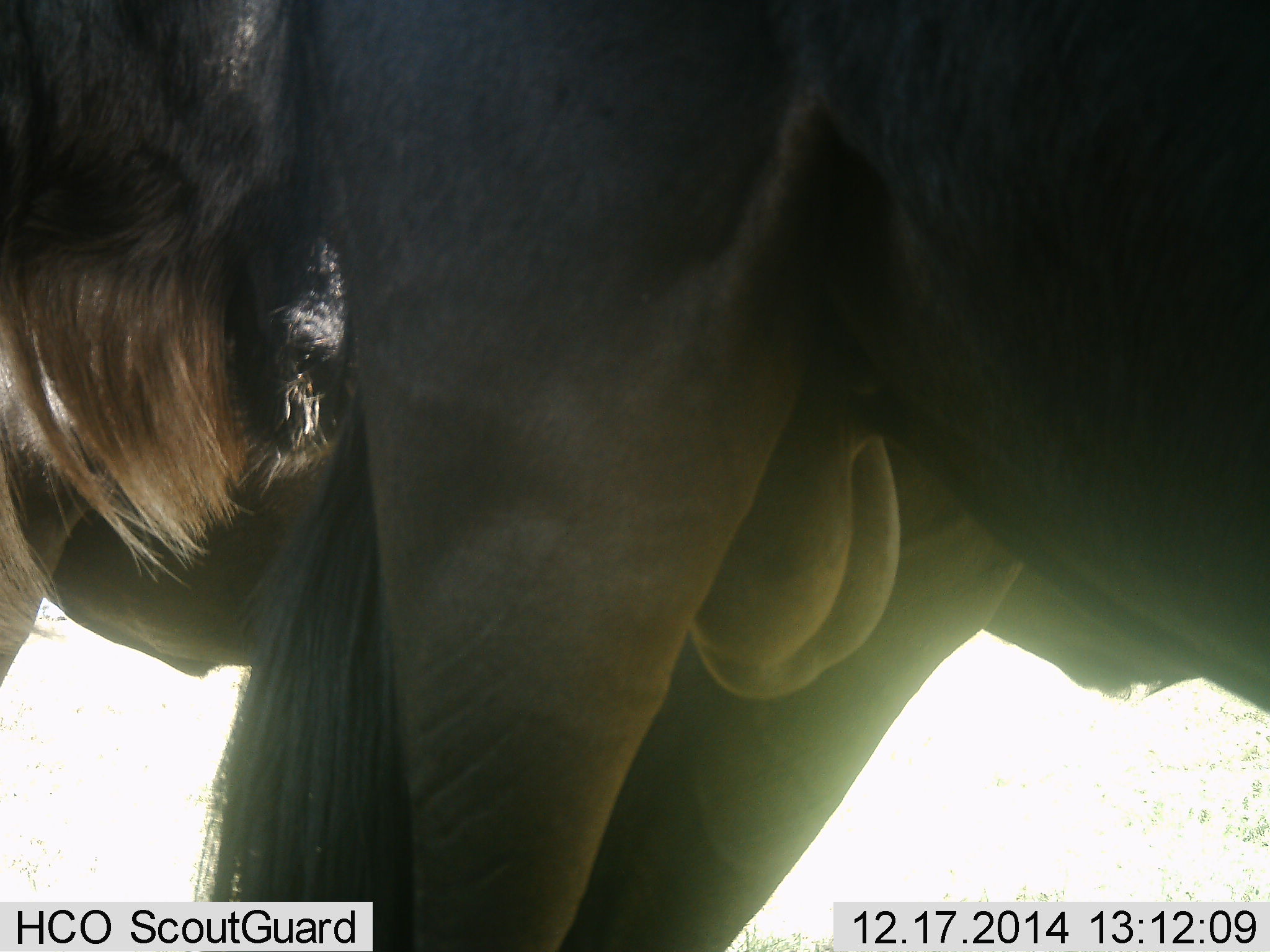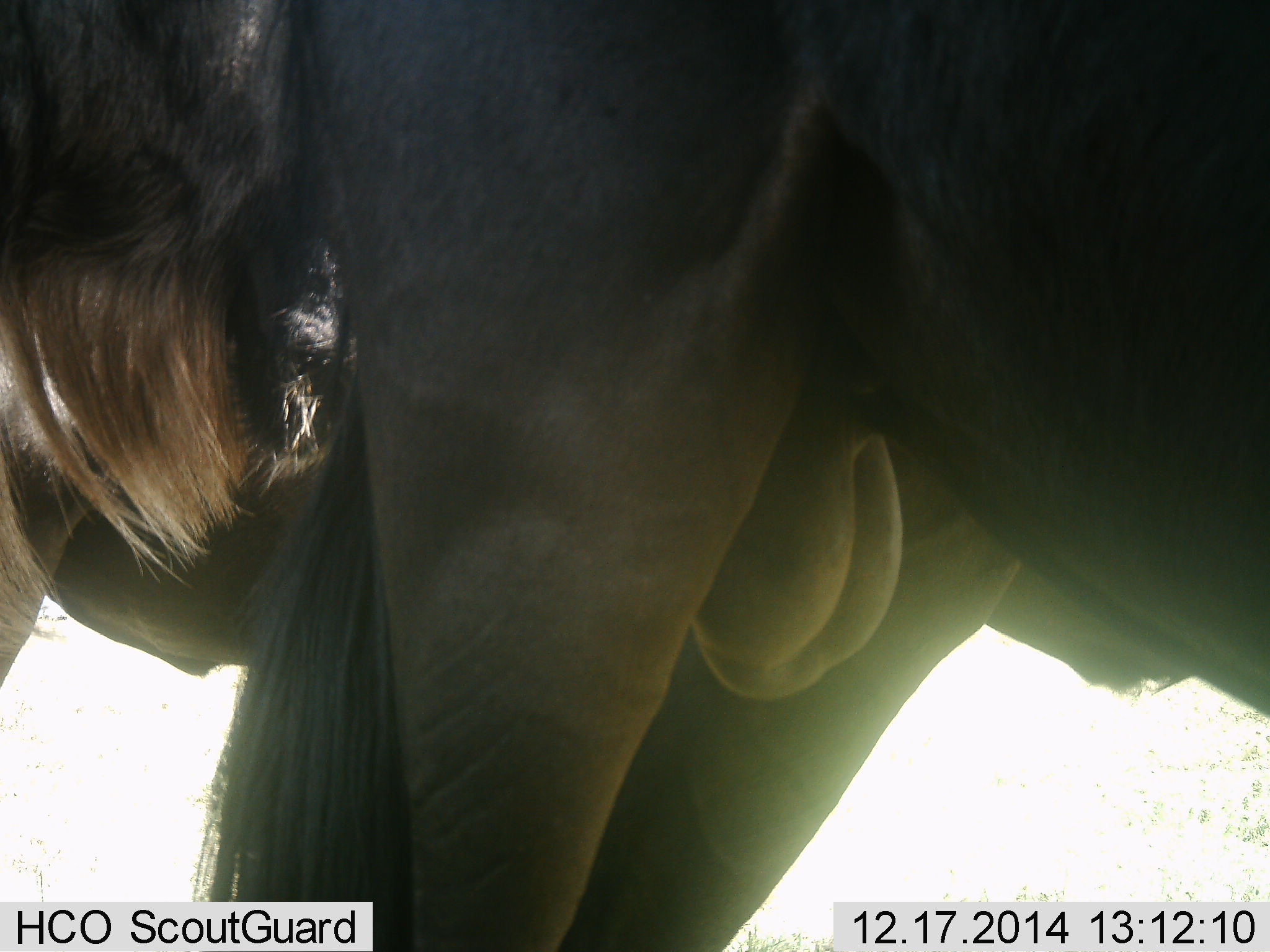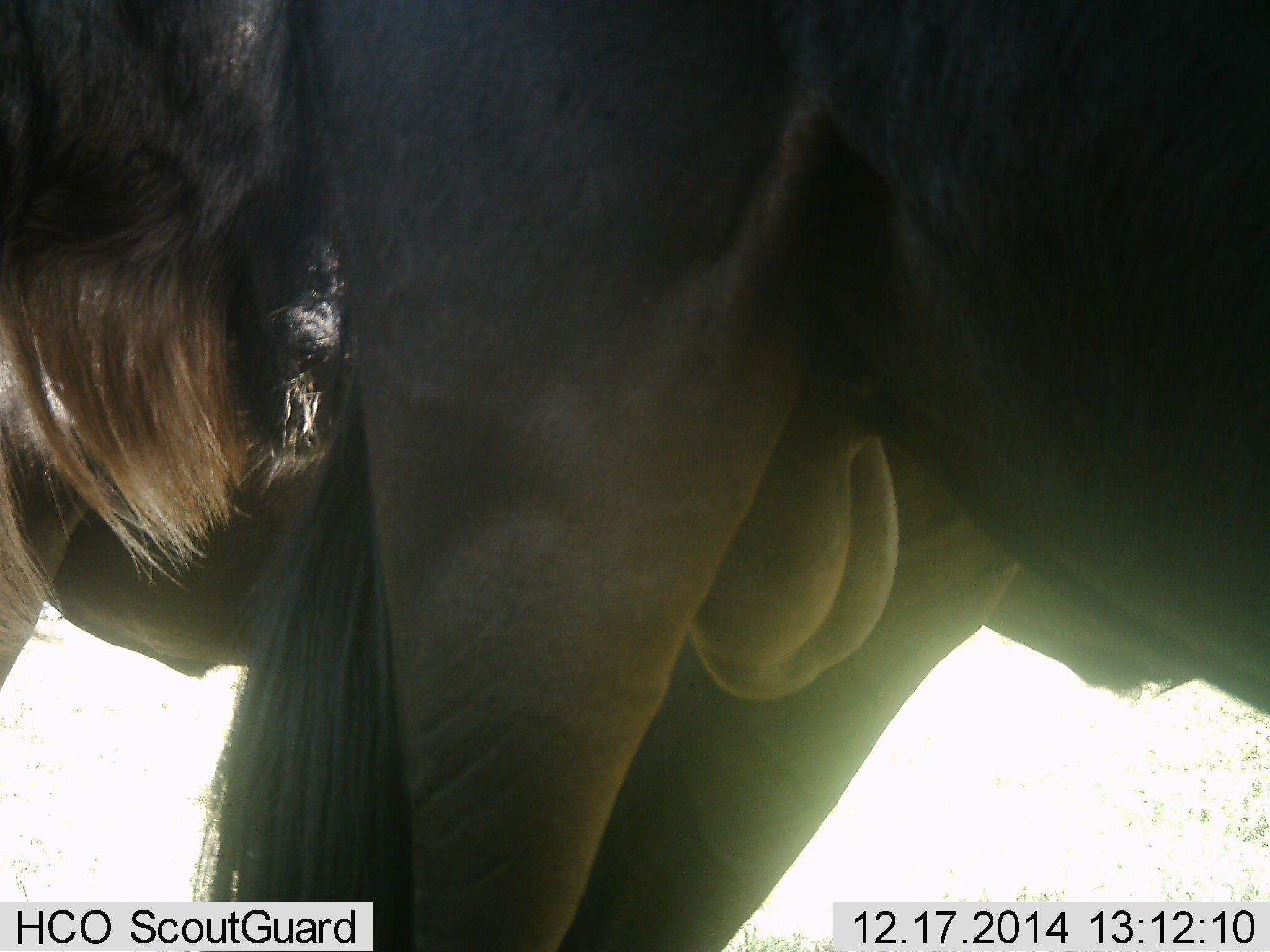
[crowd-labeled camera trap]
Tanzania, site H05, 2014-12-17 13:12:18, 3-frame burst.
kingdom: Animalia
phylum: Chordata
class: Mammalia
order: Artiodactyla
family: Bovidae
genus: Connochaetes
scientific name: Connochaetes taurinus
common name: blue wildebeest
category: wildebeest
Wildebeest (blue wildebeest) (Connochaetes taurinus), count 2. Behavior (volunteer vote fractions): standing 90%, resting 20%, moving 0%, interacting 10%. Young present (vote fraction): 0%. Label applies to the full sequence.